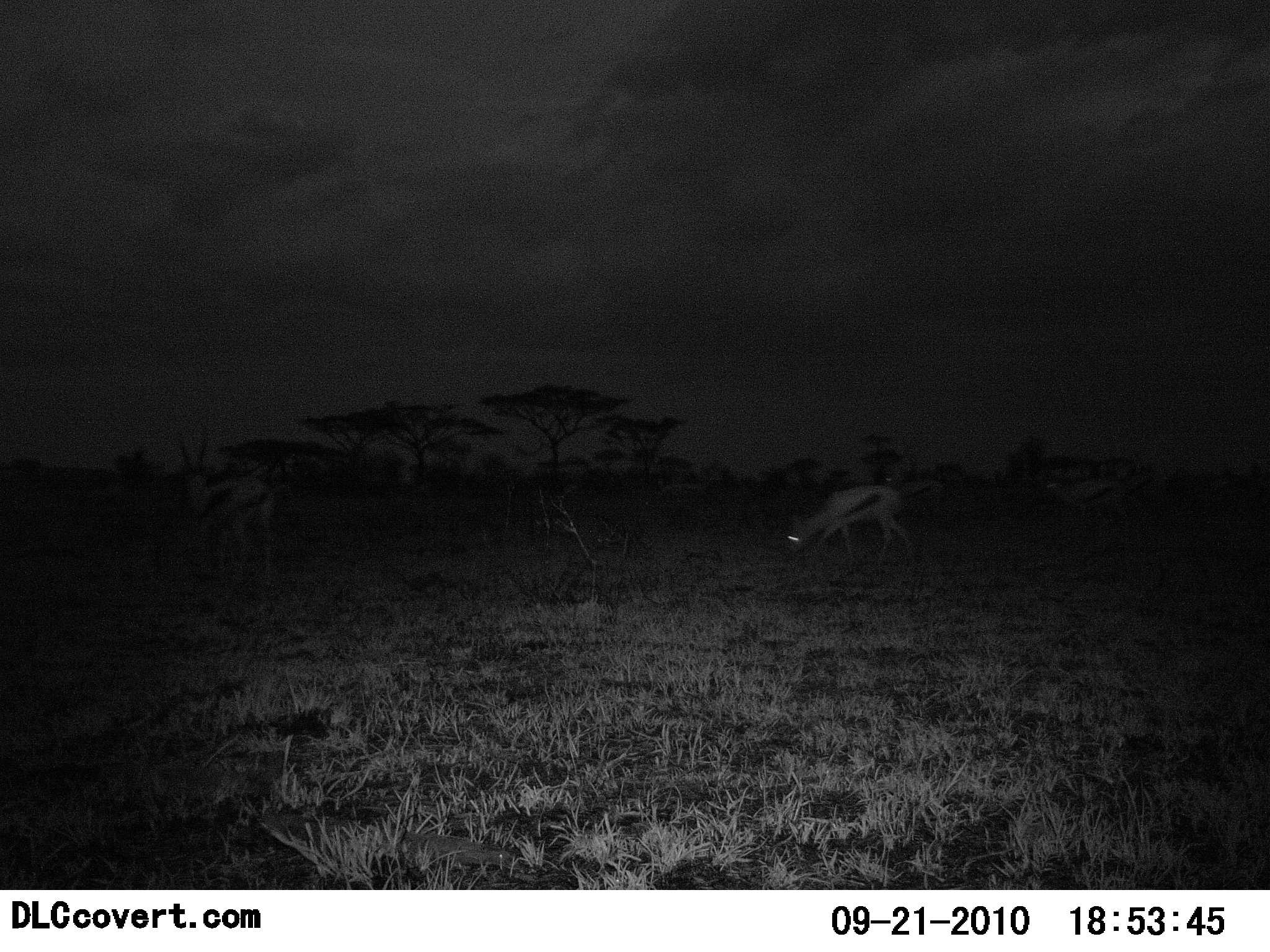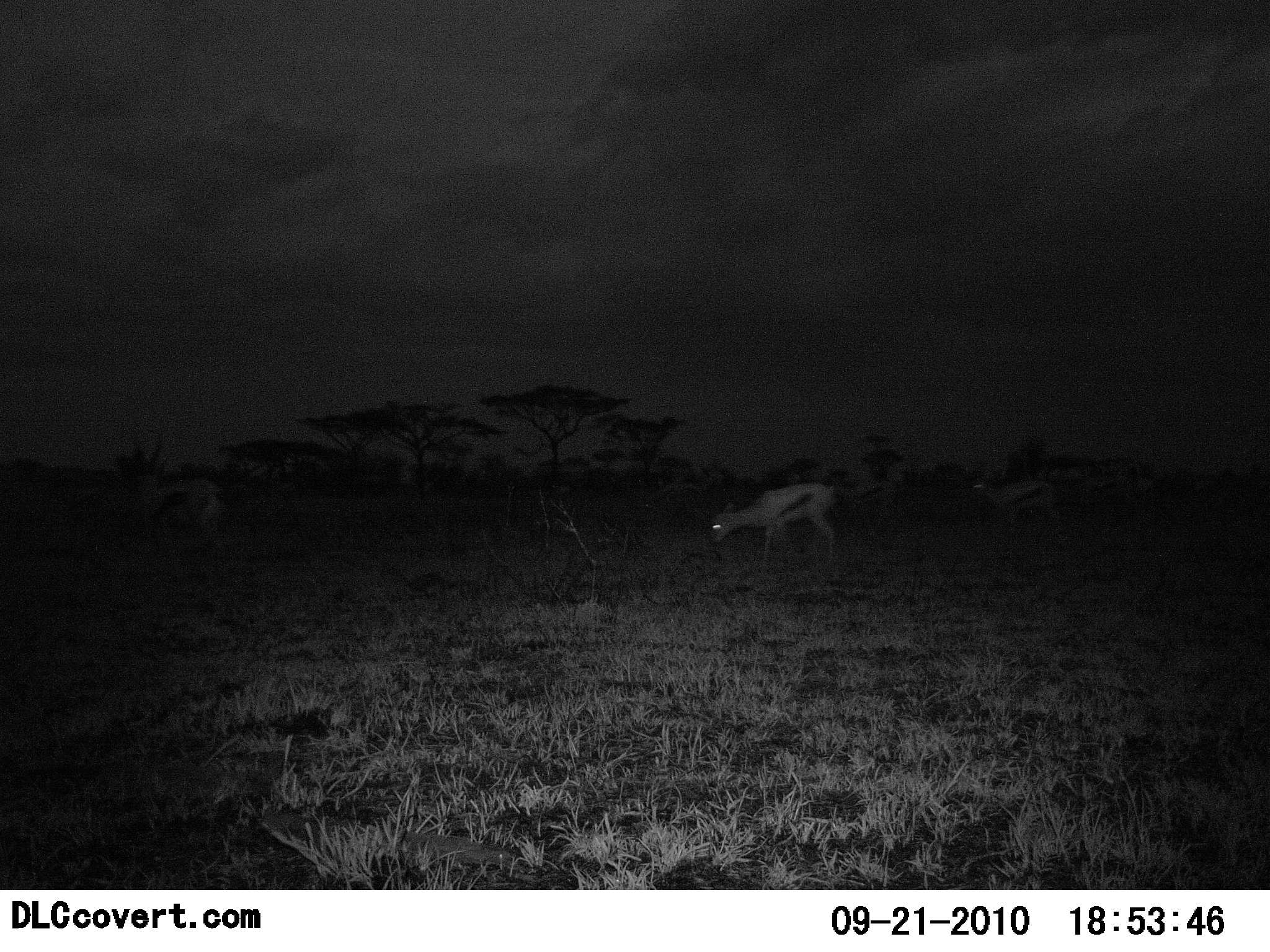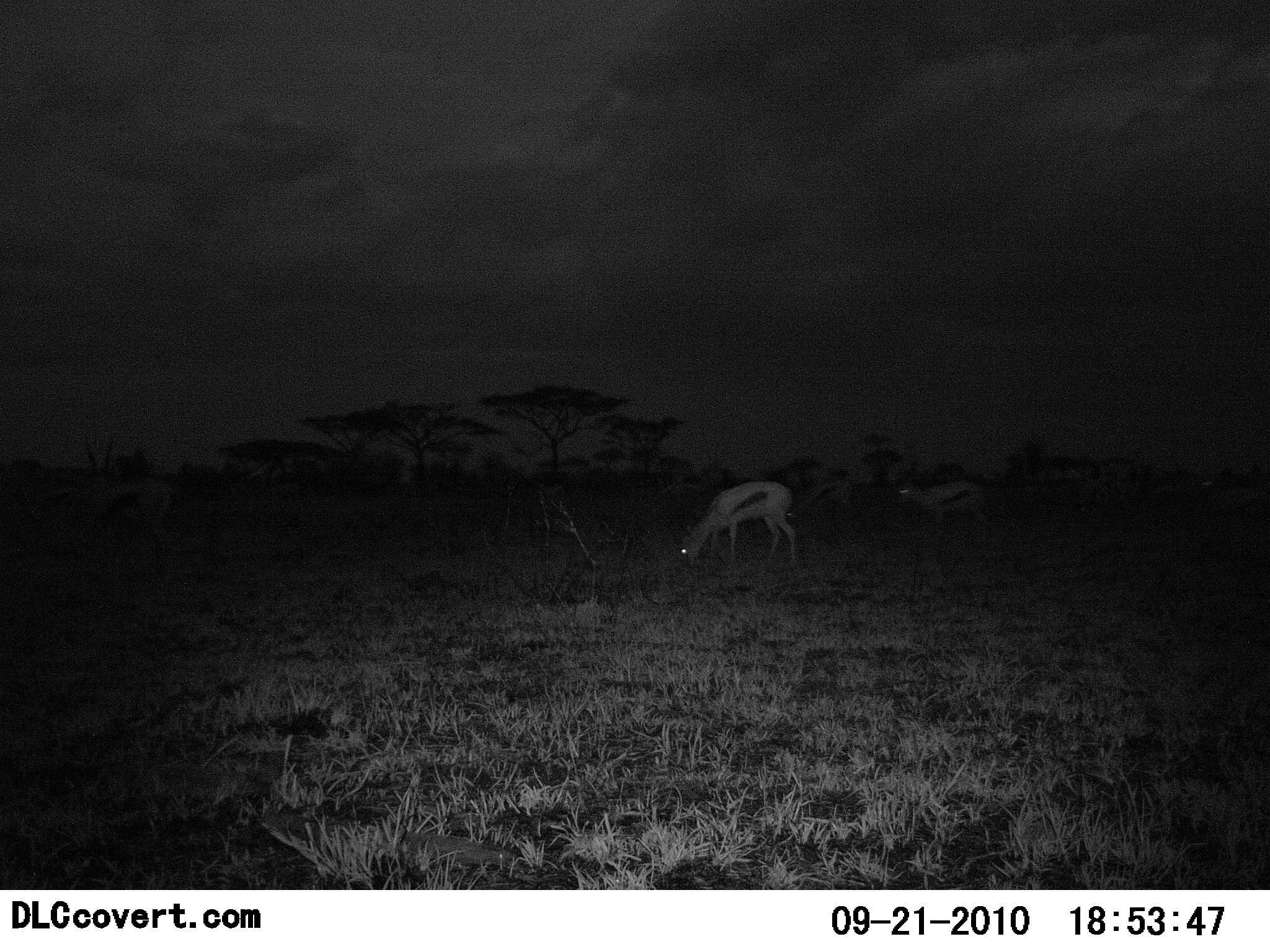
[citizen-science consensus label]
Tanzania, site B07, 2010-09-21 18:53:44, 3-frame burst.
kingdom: Animalia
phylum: Chordata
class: Mammalia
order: Artiodactyla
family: Bovidae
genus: Eudorcas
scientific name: Eudorcas thomsonii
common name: thomson's gazelle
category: gazellethomsons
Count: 4.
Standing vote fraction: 7%.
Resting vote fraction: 0%.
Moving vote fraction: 93%.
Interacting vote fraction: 0%.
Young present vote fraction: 0%.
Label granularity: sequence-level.